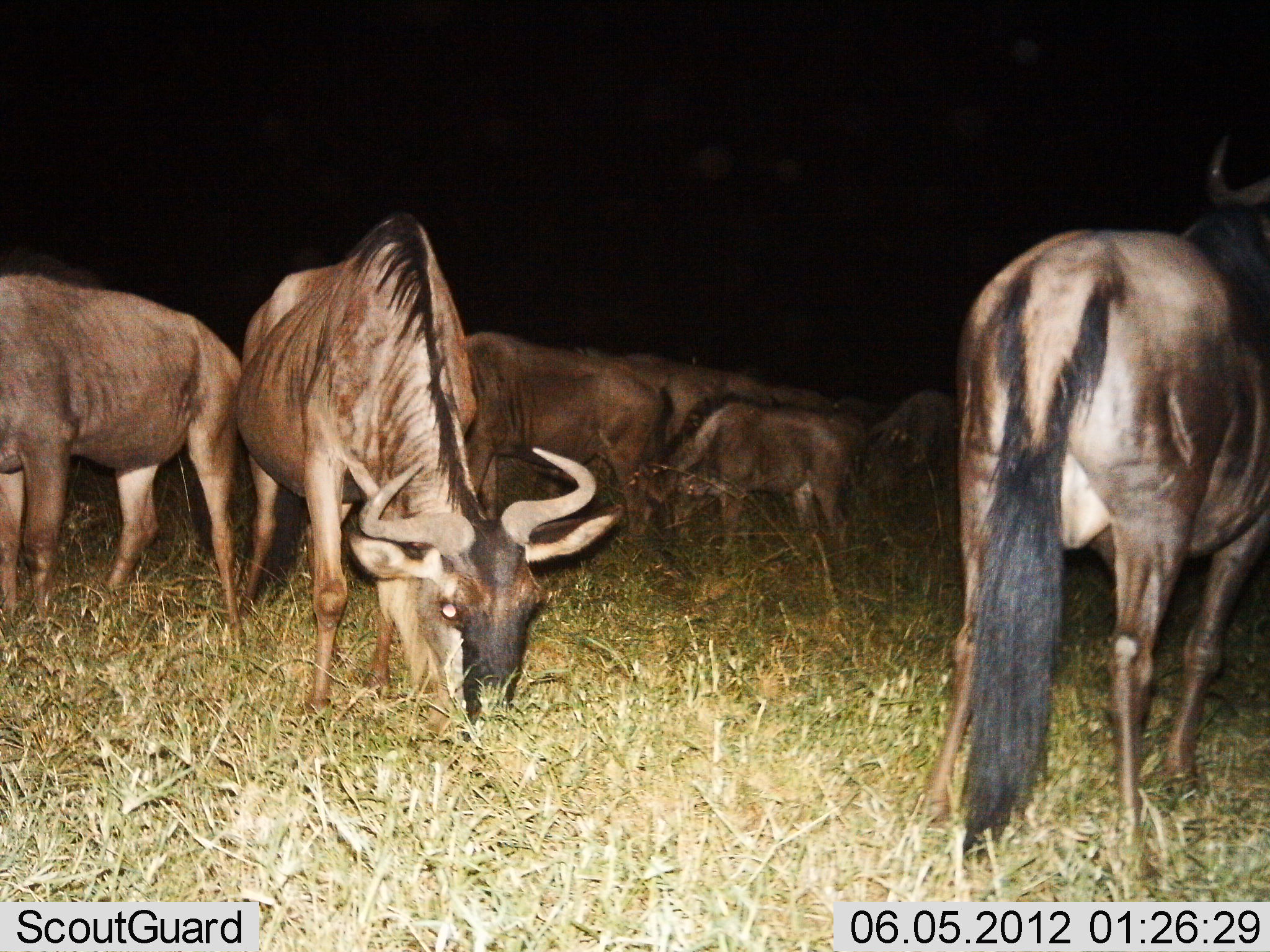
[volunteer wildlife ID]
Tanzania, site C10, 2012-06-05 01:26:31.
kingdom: Animalia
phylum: Chordata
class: Mammalia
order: Artiodactyla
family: Bovidae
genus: Connochaetes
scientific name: Connochaetes taurinus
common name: blue wildebeest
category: wildebeest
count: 7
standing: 40%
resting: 0%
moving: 0%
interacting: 0%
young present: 50%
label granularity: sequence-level